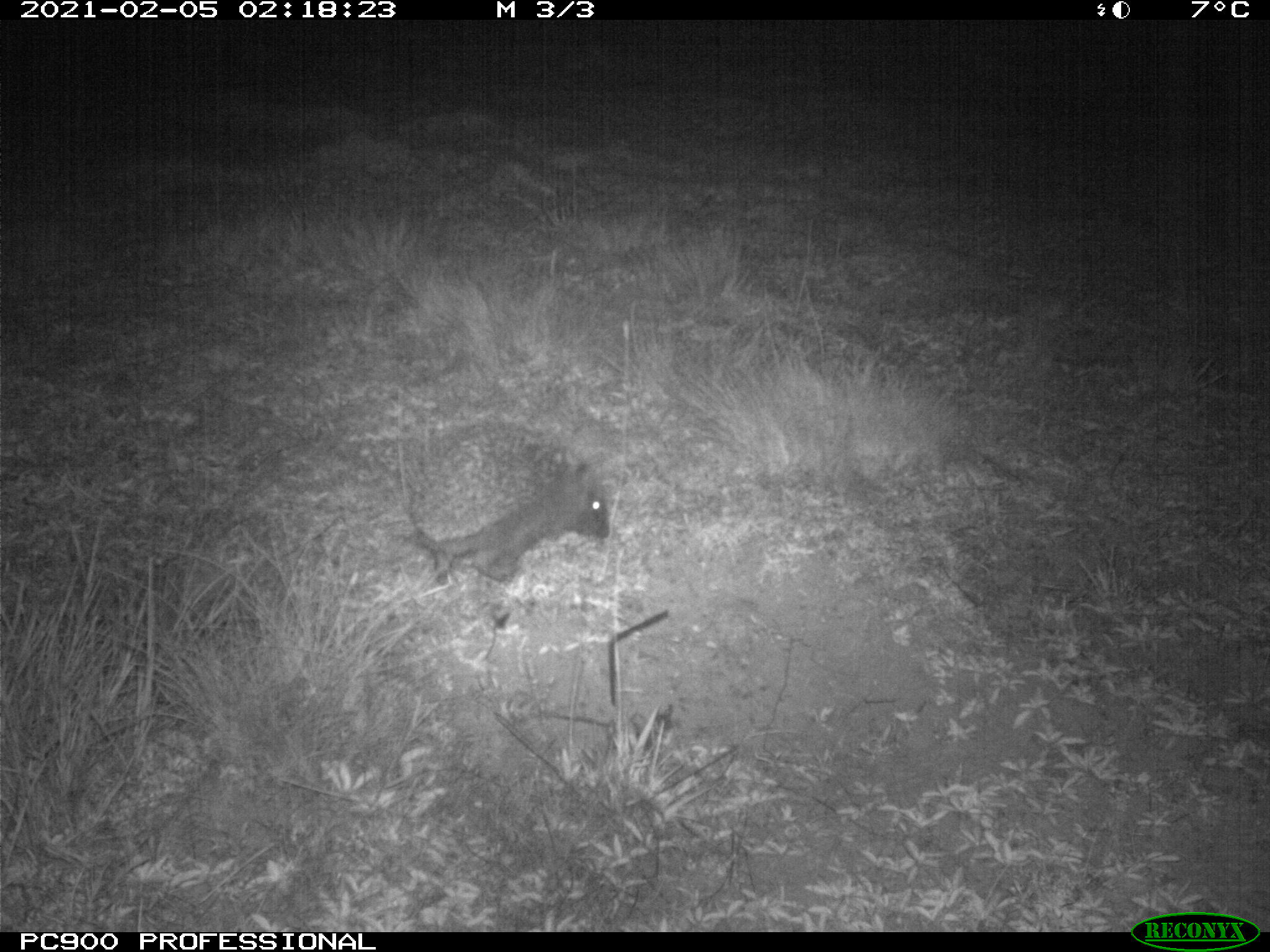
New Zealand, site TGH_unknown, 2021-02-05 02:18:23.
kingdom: Animalia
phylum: Chordata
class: Mammalia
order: Eulipotyphla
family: Erinaceidae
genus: Erinaceus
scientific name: Erinaceus europaeus europaeus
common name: european hedgehog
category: hedgehog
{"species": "hedgehog (european hedgehog) (Erinaceus europaeus europaeus)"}